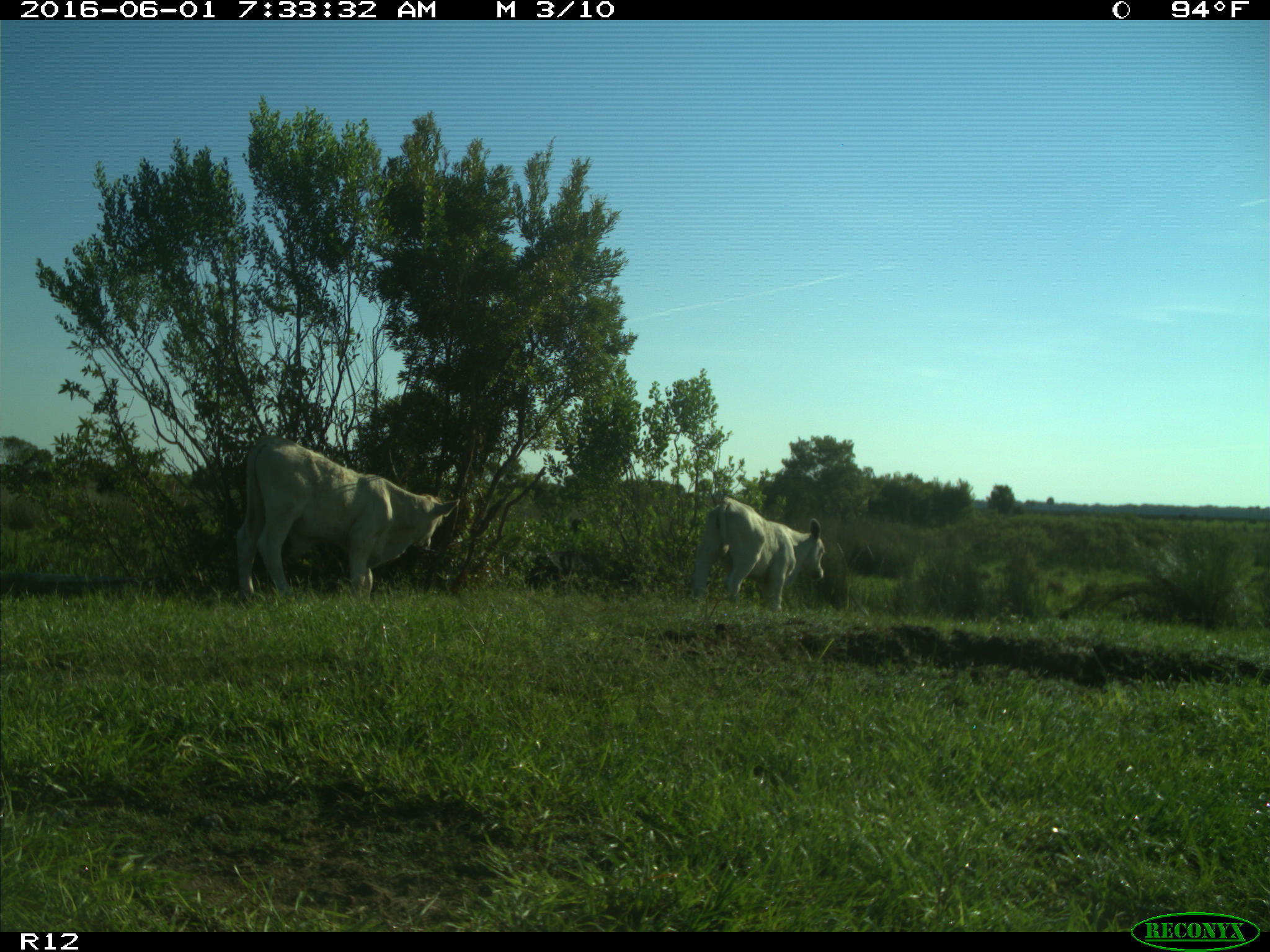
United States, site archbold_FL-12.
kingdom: Animalia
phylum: Chordata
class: Mammalia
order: Artiodactyla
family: Bovidae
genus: Bos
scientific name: Bos taurus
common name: domestic cow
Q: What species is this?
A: Bos taurus (domestic cow).